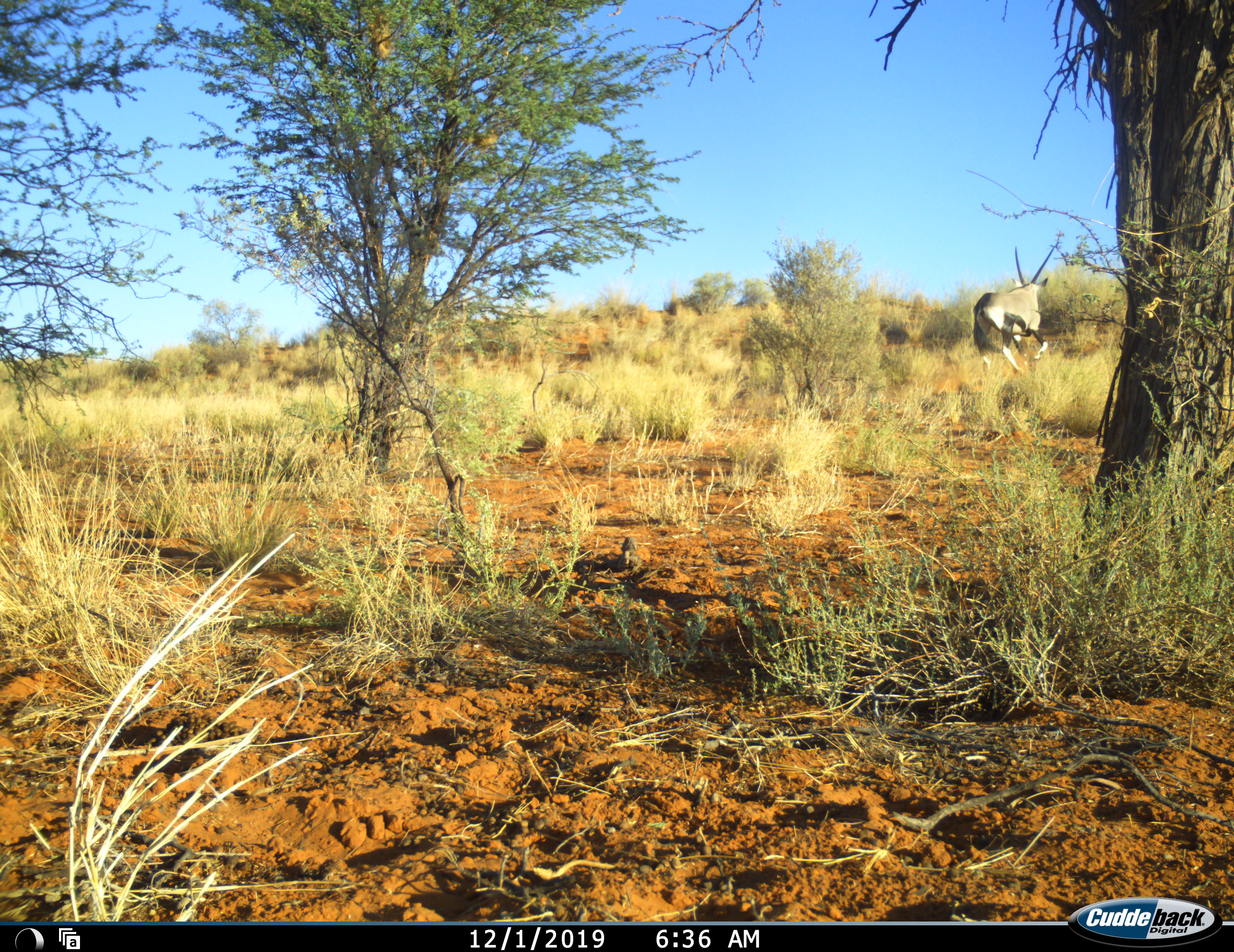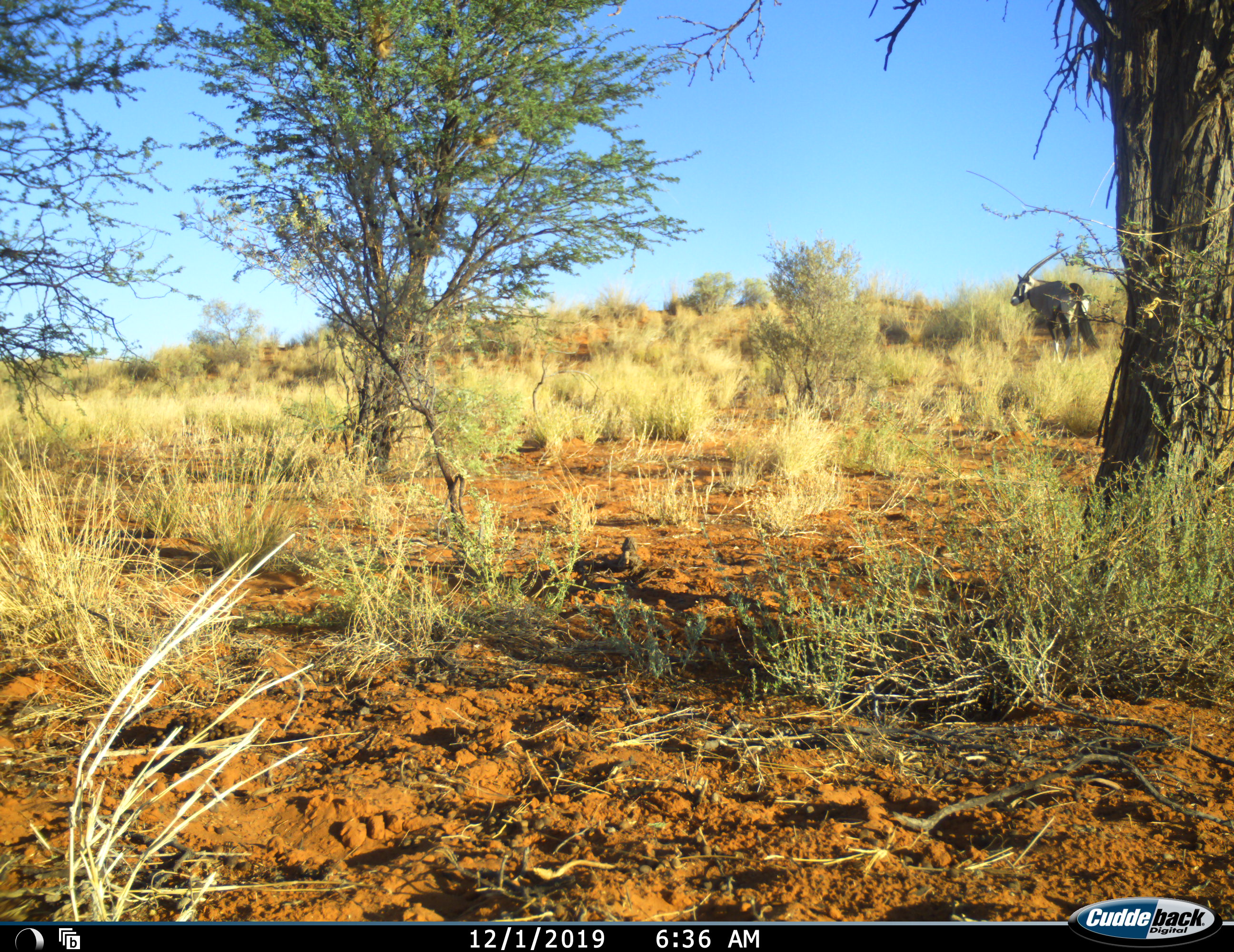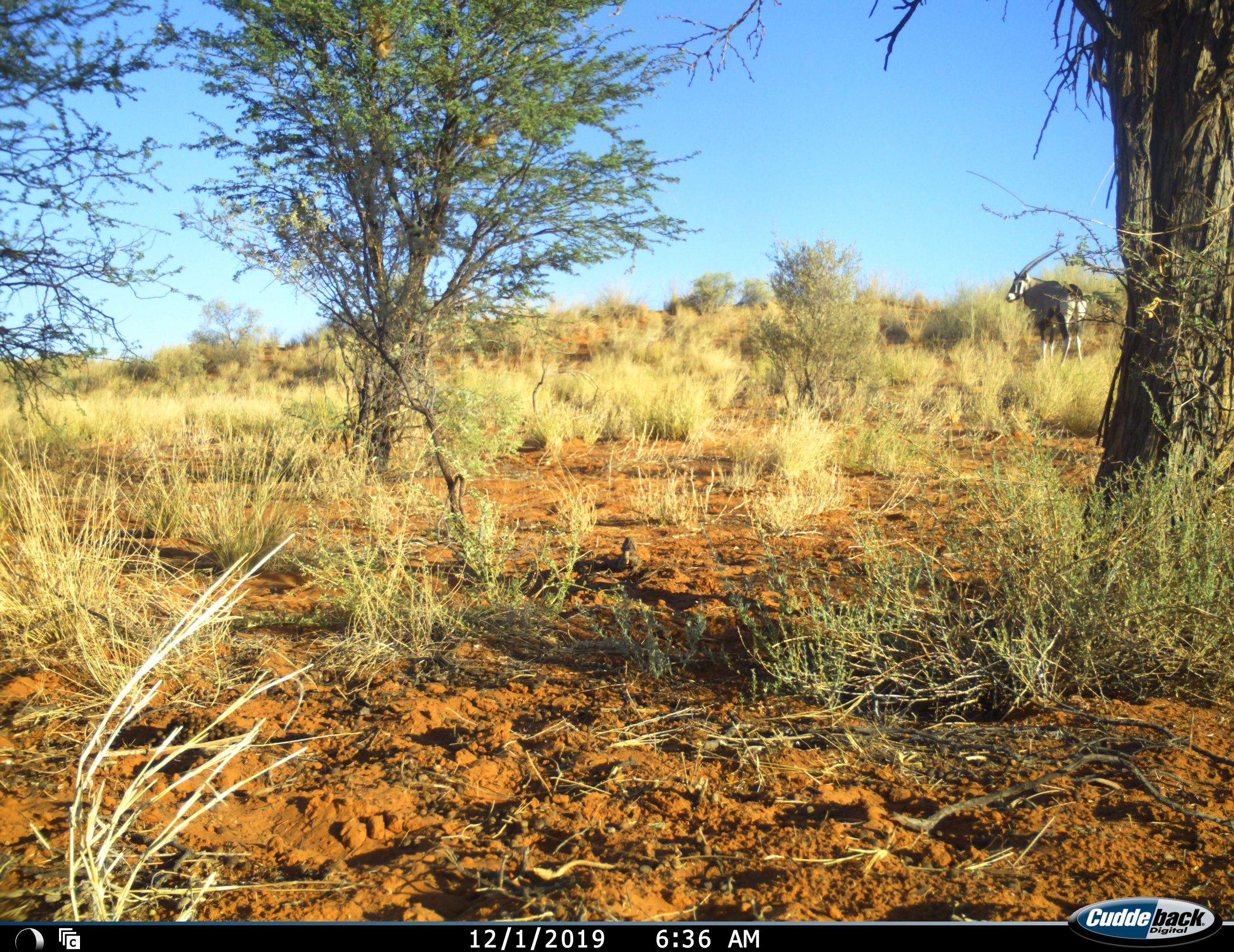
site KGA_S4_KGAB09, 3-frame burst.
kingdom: Animalia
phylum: Chordata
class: Mammalia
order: Artiodactyla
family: Bovidae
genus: Oryx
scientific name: Oryx gazella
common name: gemsbok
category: oryx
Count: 1.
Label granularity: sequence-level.